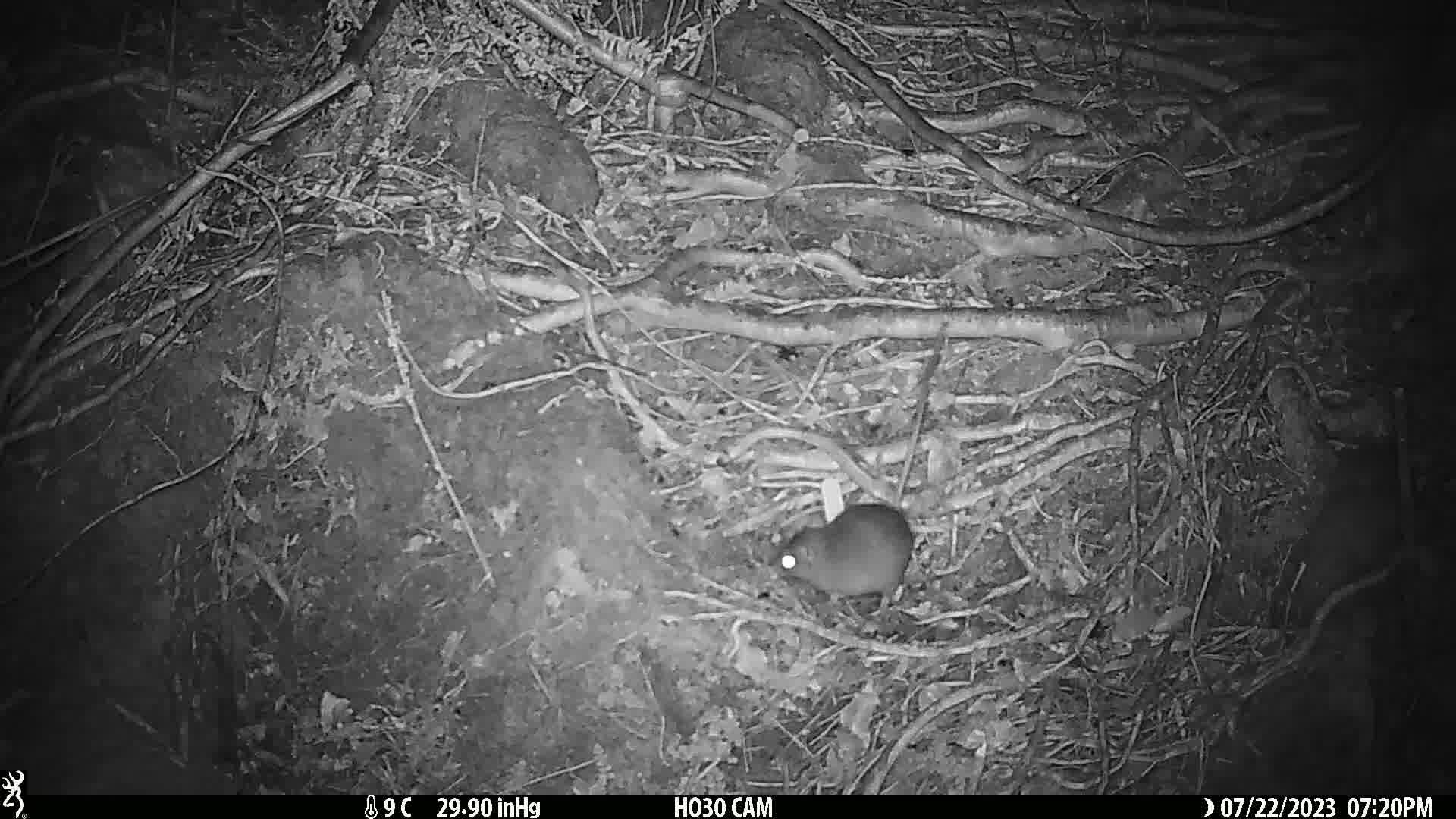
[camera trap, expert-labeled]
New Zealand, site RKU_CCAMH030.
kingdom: Animalia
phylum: Chordata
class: Mammalia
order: Rodentia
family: Muridae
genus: Rattus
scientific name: Rattus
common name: rat